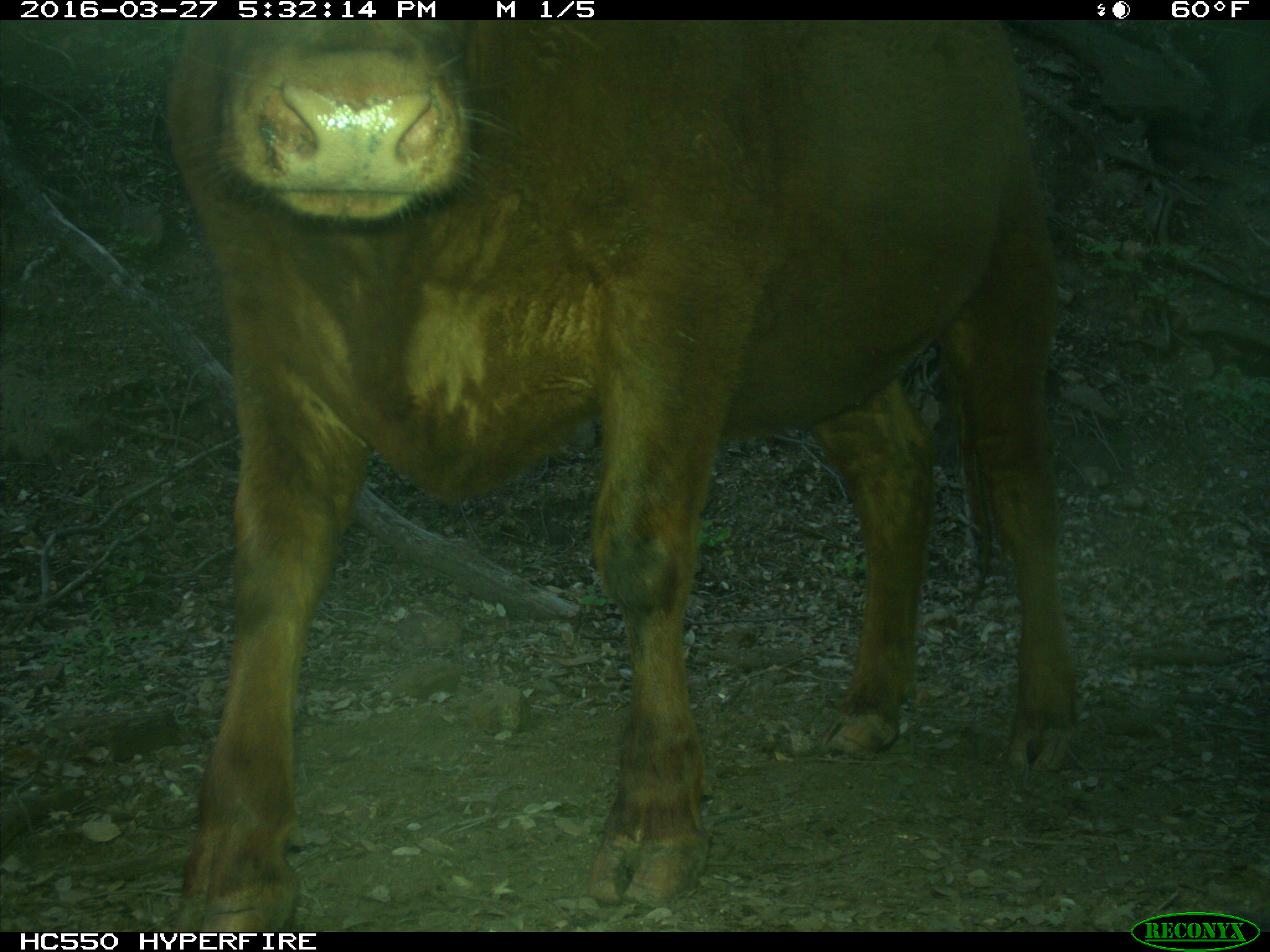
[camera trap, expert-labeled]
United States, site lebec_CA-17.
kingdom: Animalia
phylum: Chordata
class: Mammalia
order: Artiodactyla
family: Bovidae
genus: Bos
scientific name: Bos taurus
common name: domestic cow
Bos taurus (domestic cow).